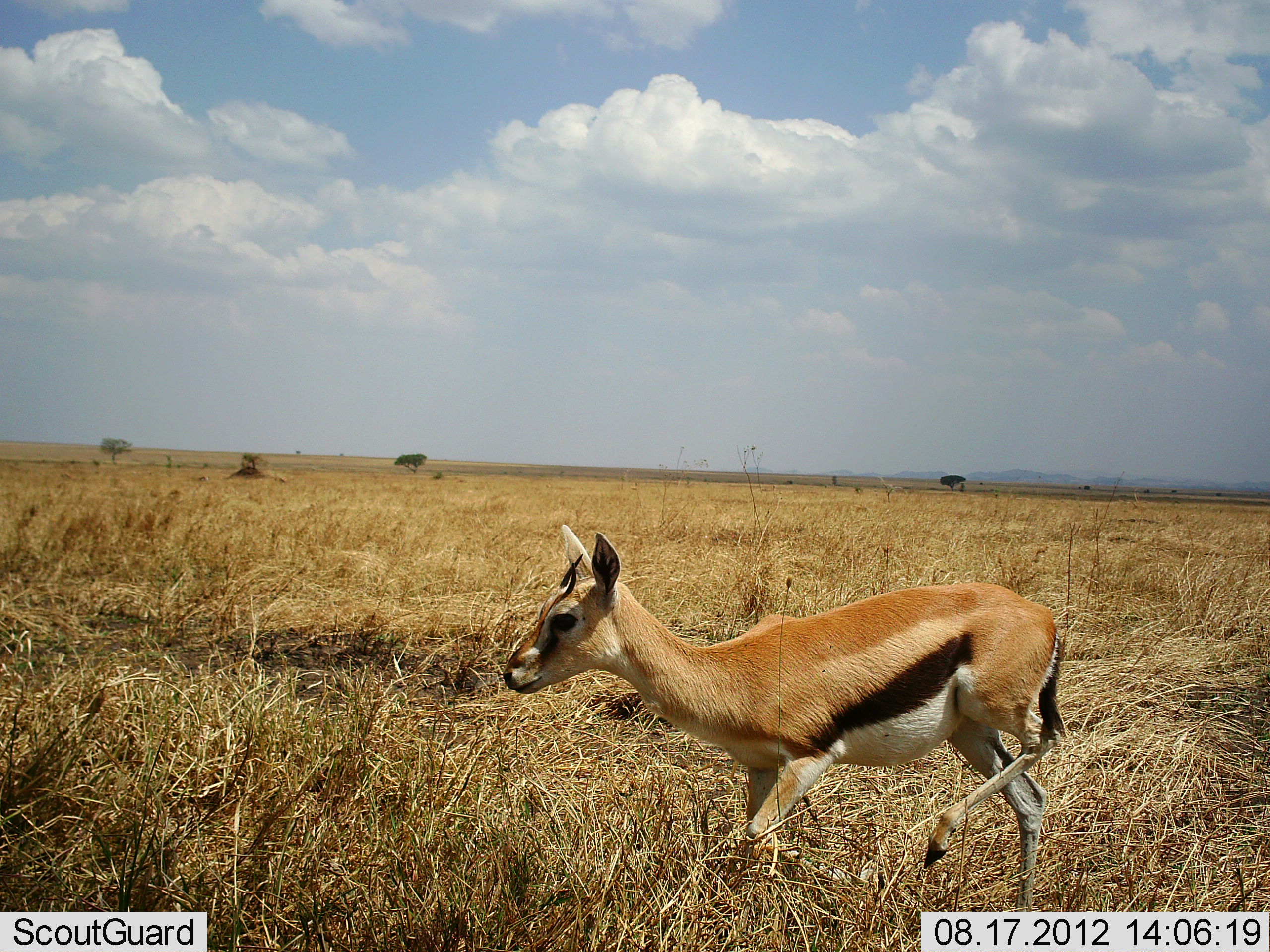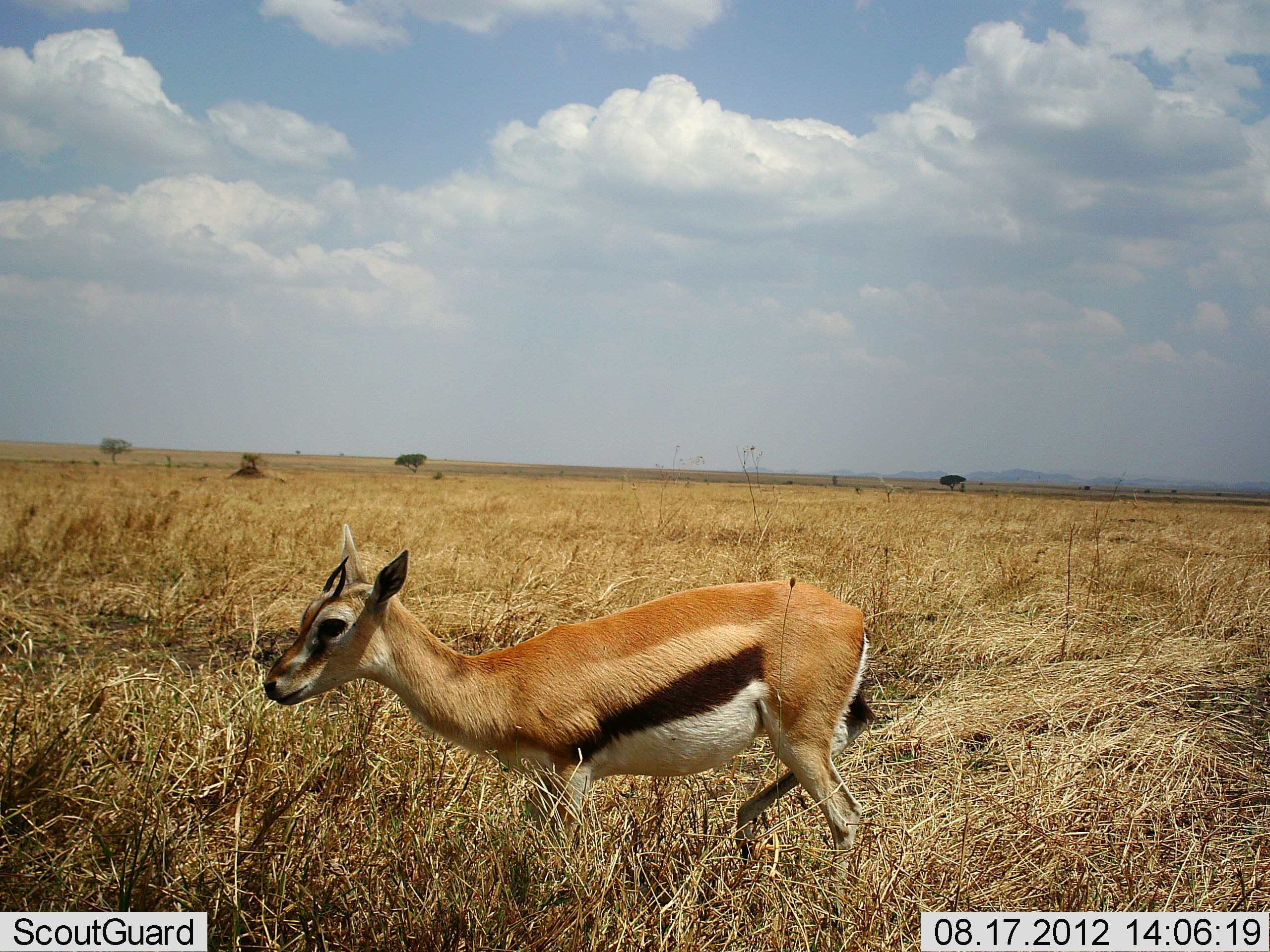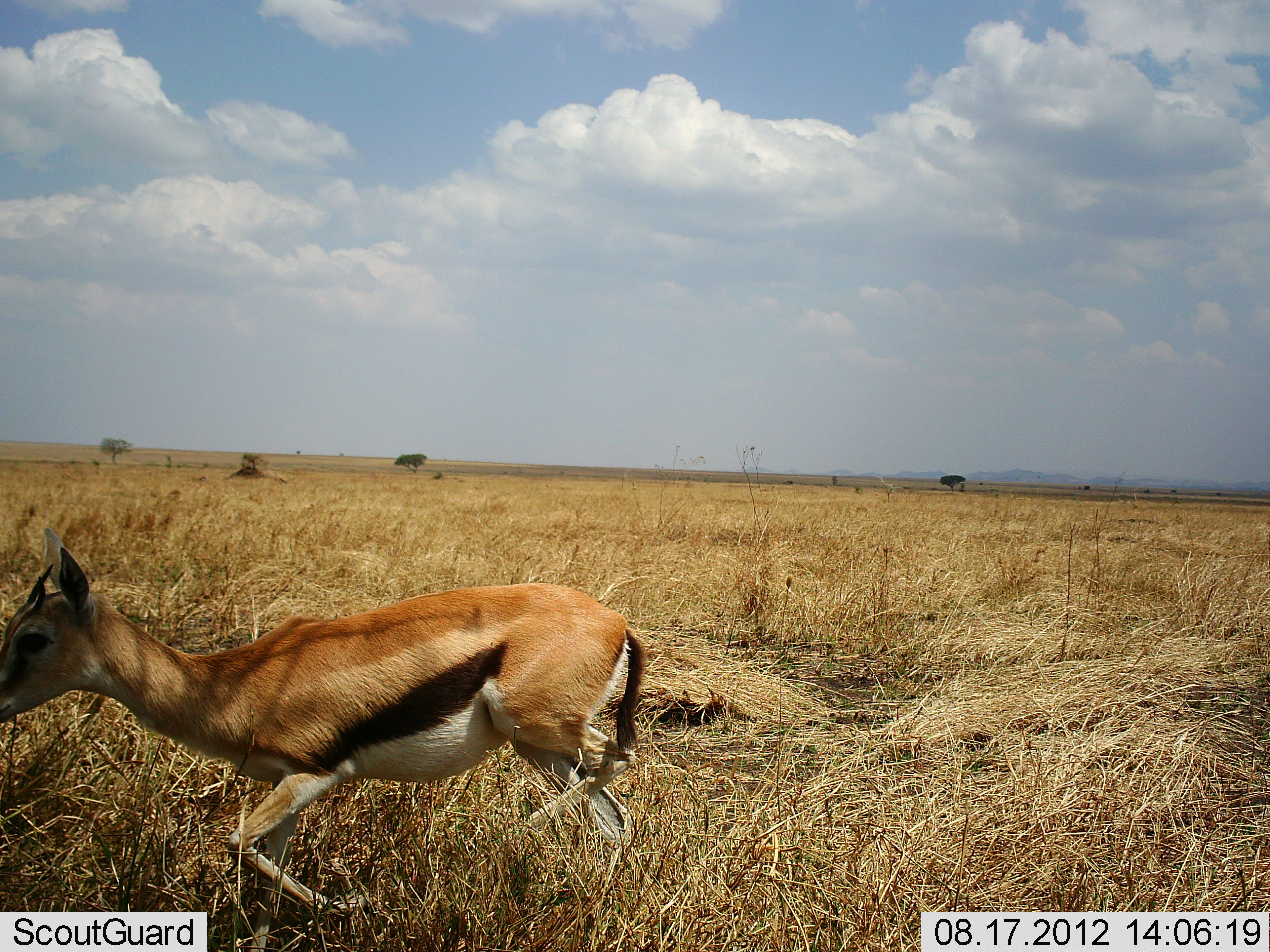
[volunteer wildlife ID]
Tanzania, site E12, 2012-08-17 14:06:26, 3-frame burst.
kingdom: Animalia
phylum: Chordata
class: Mammalia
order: Artiodactyla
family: Bovidae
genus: Eudorcas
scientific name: Eudorcas thomsonii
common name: thomson's gazelle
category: gazellethomsons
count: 1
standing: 0%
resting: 0%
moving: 100%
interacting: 0%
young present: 0%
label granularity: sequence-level